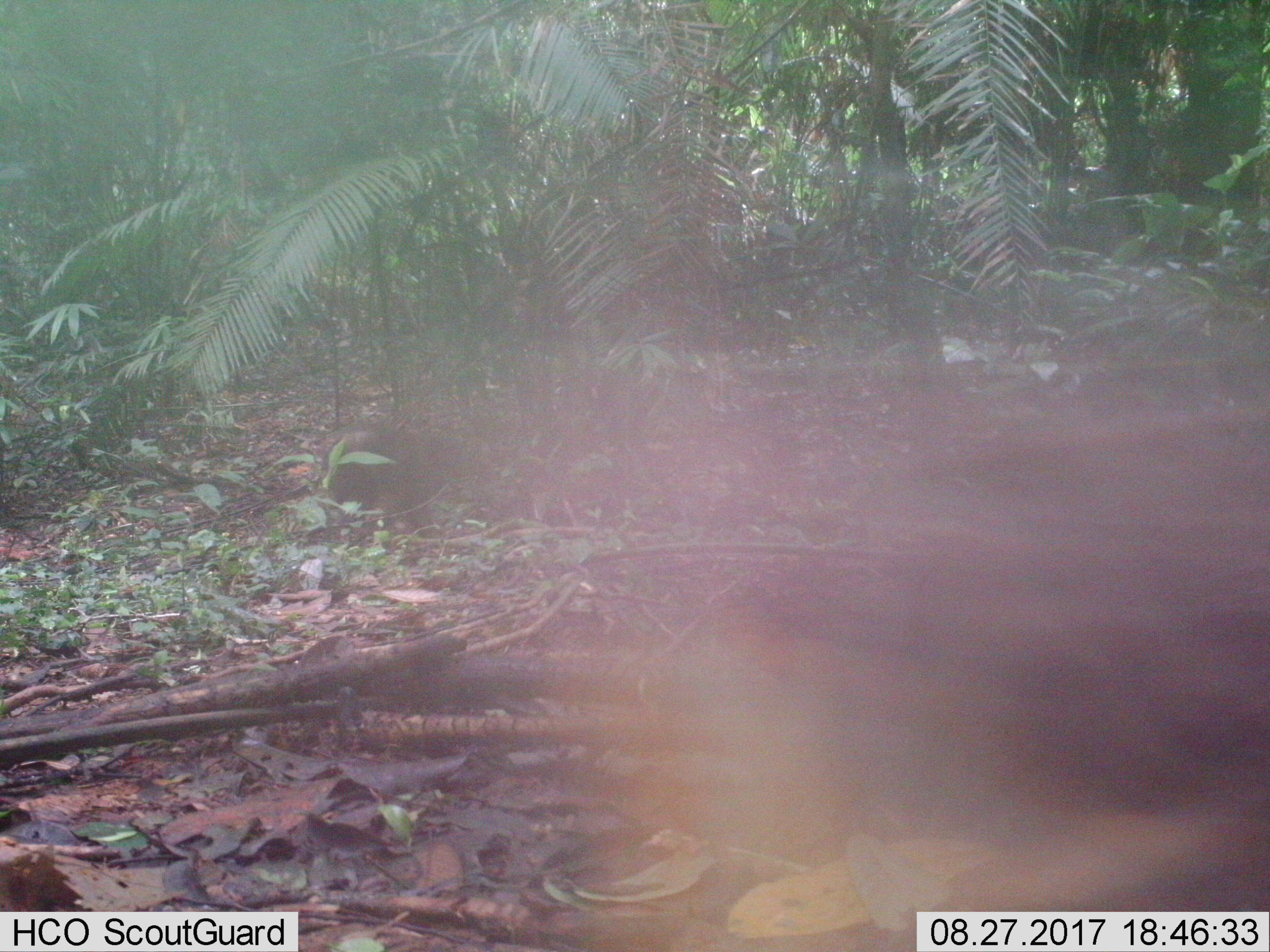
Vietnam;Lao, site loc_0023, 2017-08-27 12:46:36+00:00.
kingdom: Animalia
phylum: Chordata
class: Mammalia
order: Primates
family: Cercopithecidae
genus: Macaca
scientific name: Macaca arctoides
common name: stump-tailed macaque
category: stump tailed macaque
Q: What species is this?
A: Stump tailed macaque (stump-tailed macaque) (Macaca arctoides).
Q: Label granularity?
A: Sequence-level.